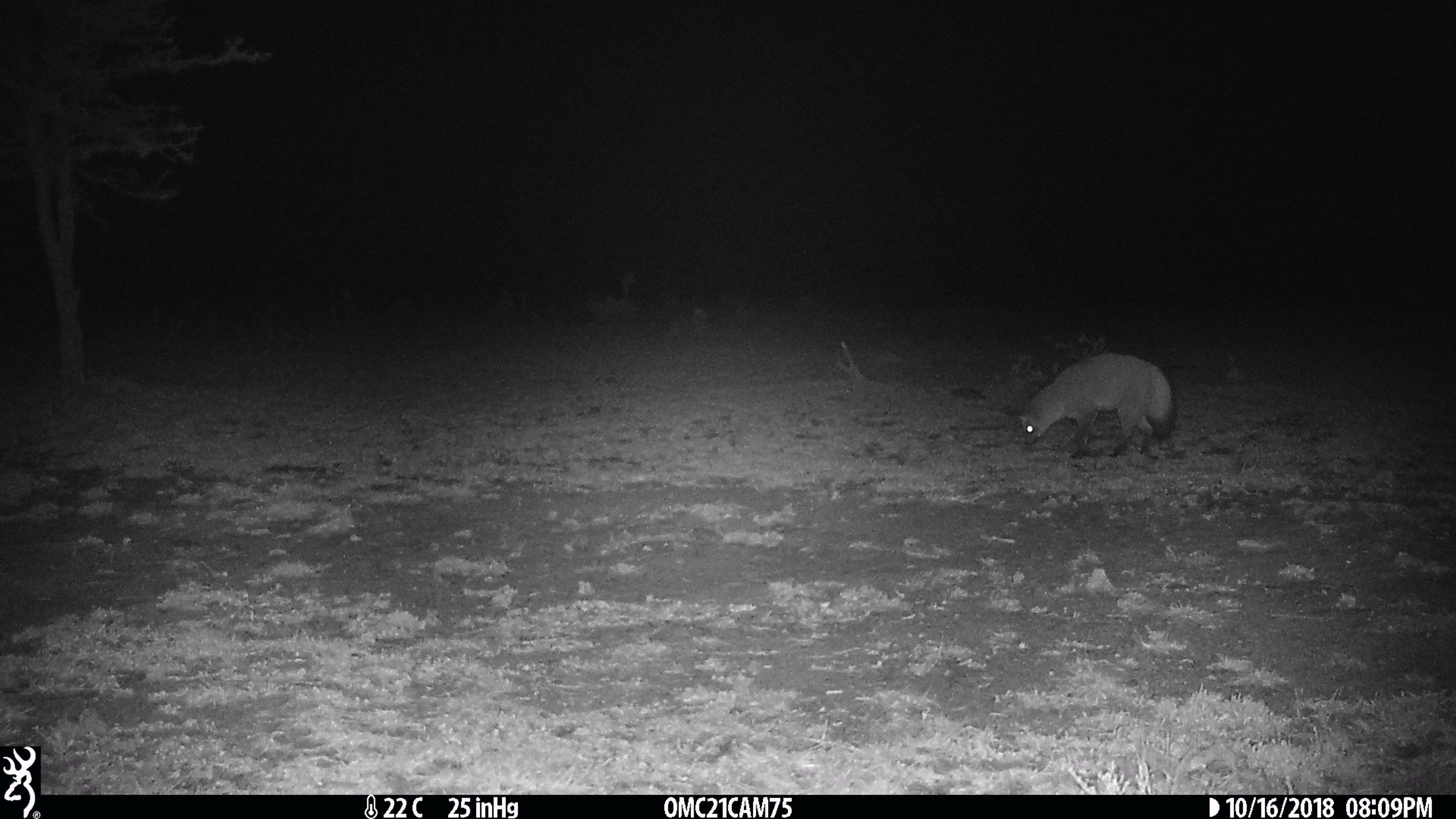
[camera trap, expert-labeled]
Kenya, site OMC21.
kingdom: Animalia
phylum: Chordata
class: Mammalia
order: Carnivora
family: Canidae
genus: Otocyon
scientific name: Otocyon megalotis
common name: bat-eared fox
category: bateared fox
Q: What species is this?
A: Bateared fox (bat-eared fox) (Otocyon megalotis).